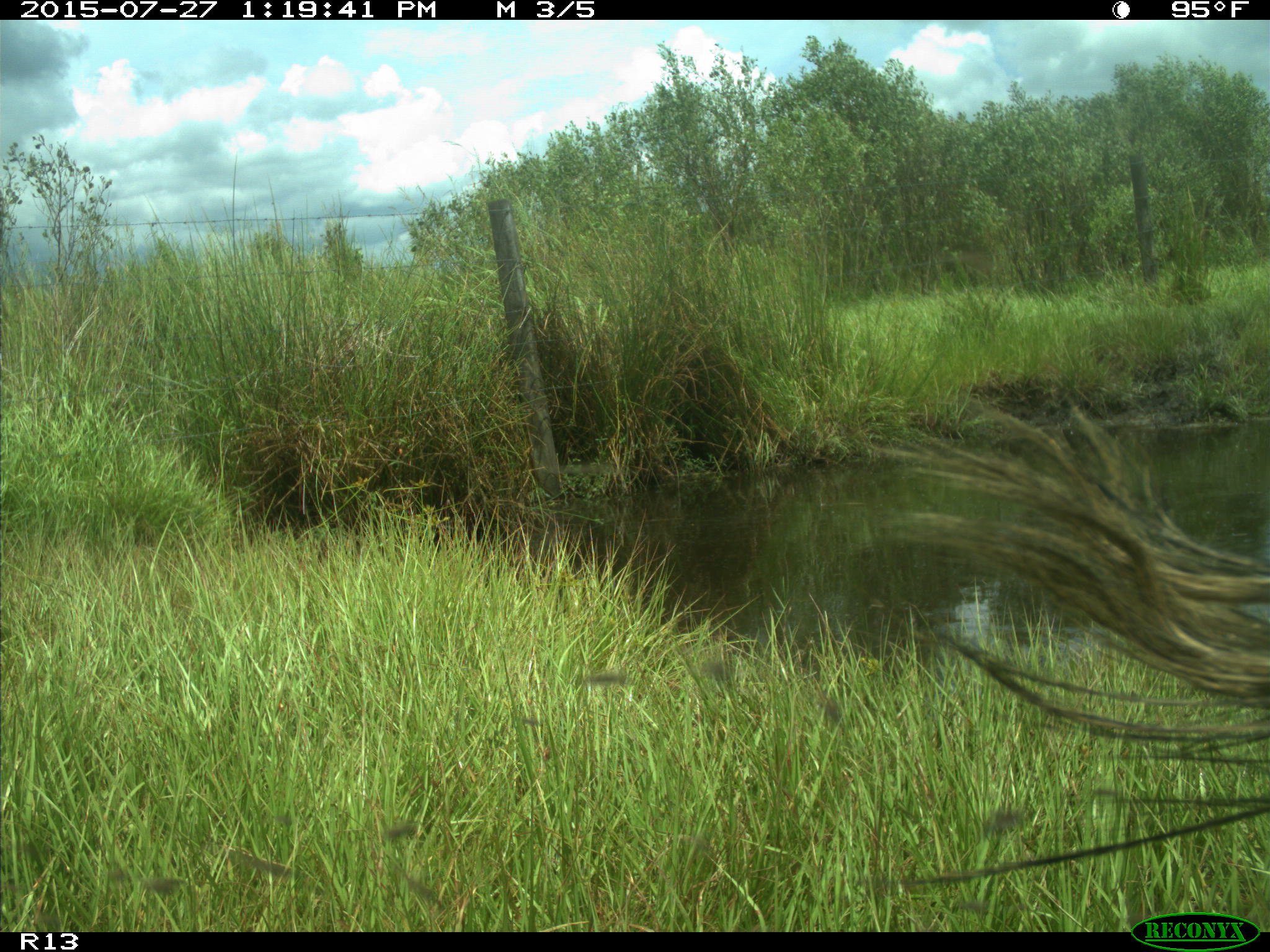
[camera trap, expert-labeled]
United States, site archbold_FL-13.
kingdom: Animalia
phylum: Chordata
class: Mammalia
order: Artiodactyla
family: Bovidae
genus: Bos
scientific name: Bos taurus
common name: domestic cow